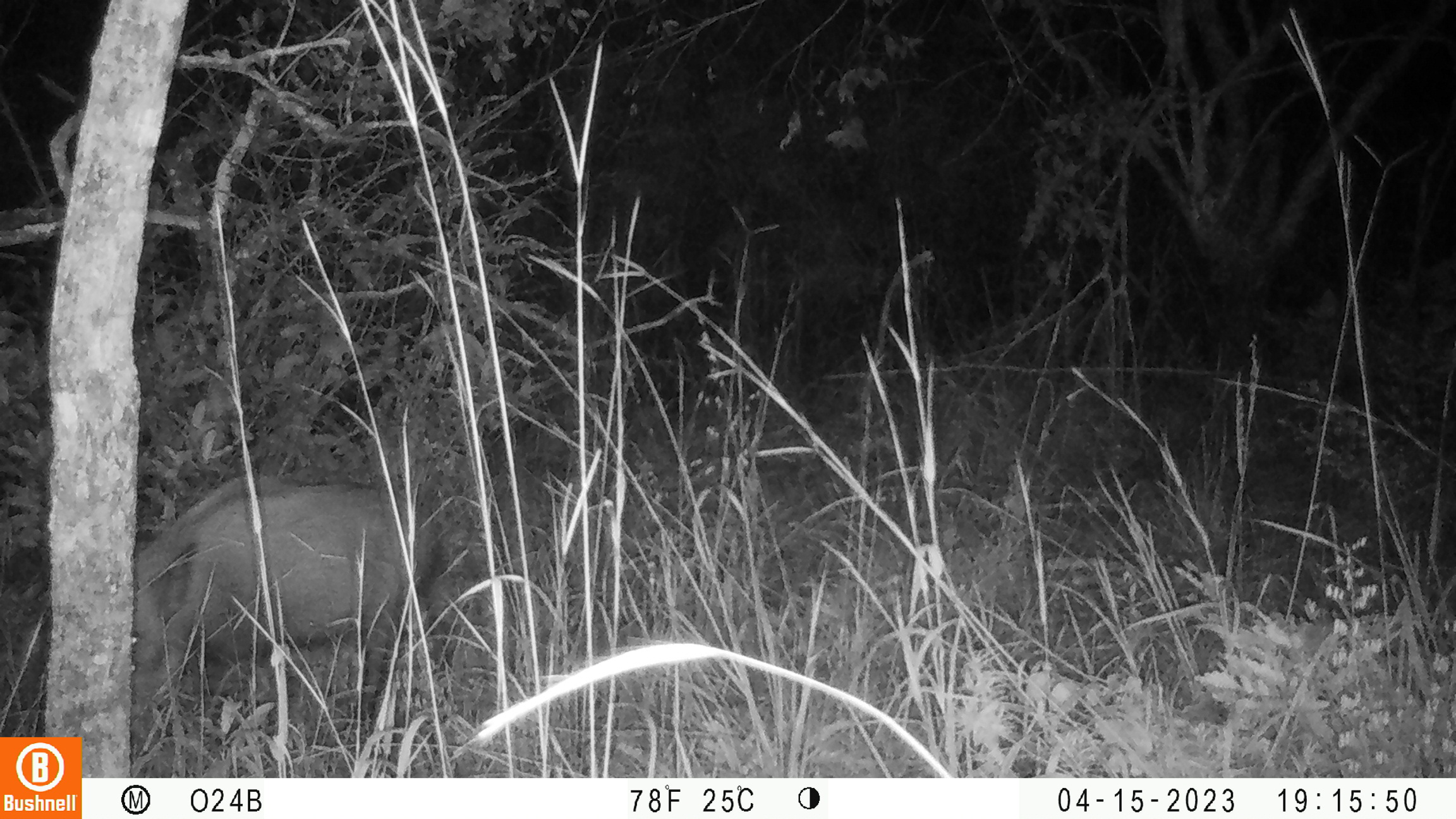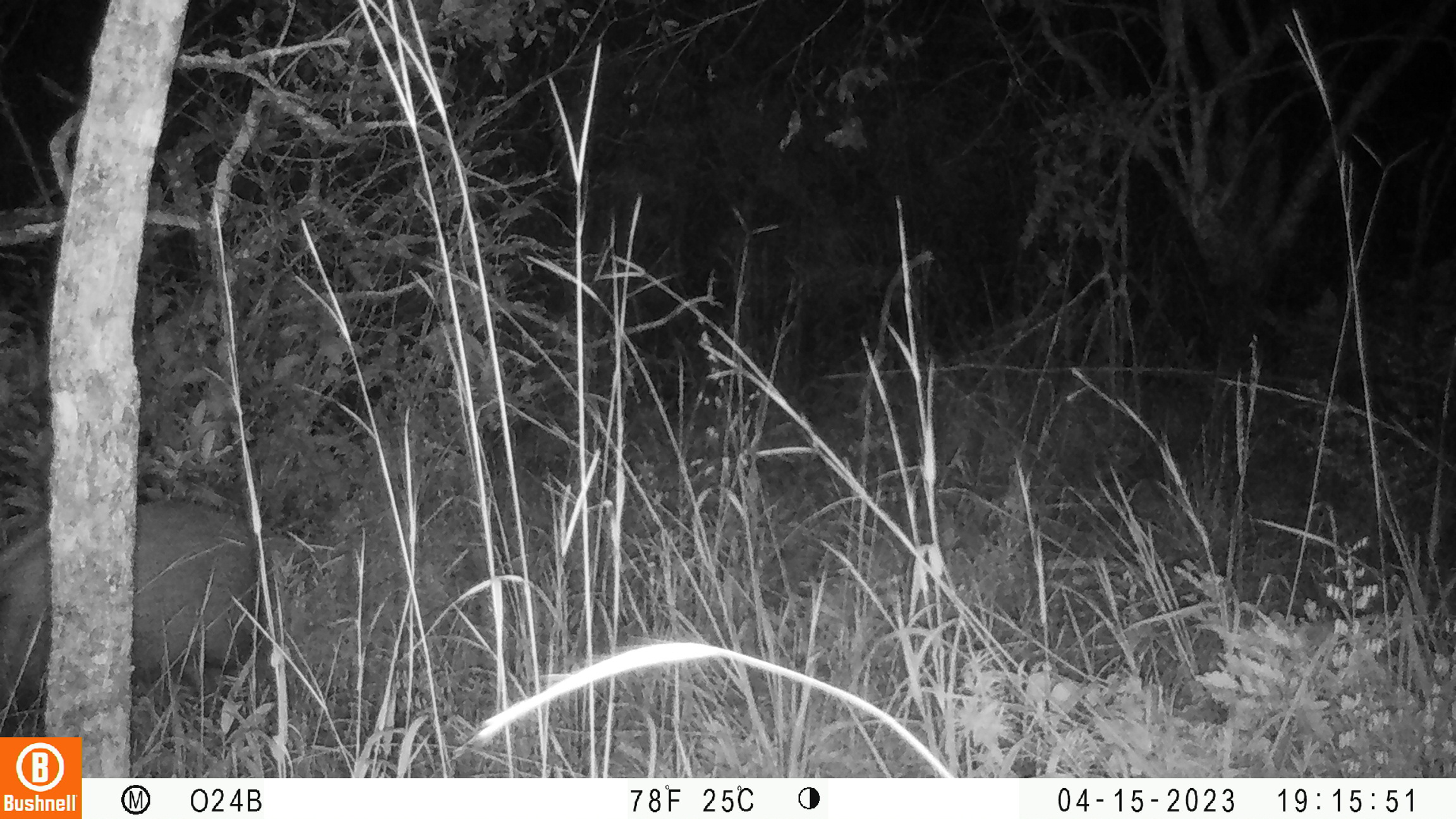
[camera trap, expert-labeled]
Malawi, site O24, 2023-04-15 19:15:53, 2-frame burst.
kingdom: Animalia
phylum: Chordata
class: Mammalia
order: Artiodactyla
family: Suidae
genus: Potamochoerus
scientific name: Potamochoerus larvatus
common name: bushpig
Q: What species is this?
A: Bushpig (Potamochoerus larvatus).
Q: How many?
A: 1.